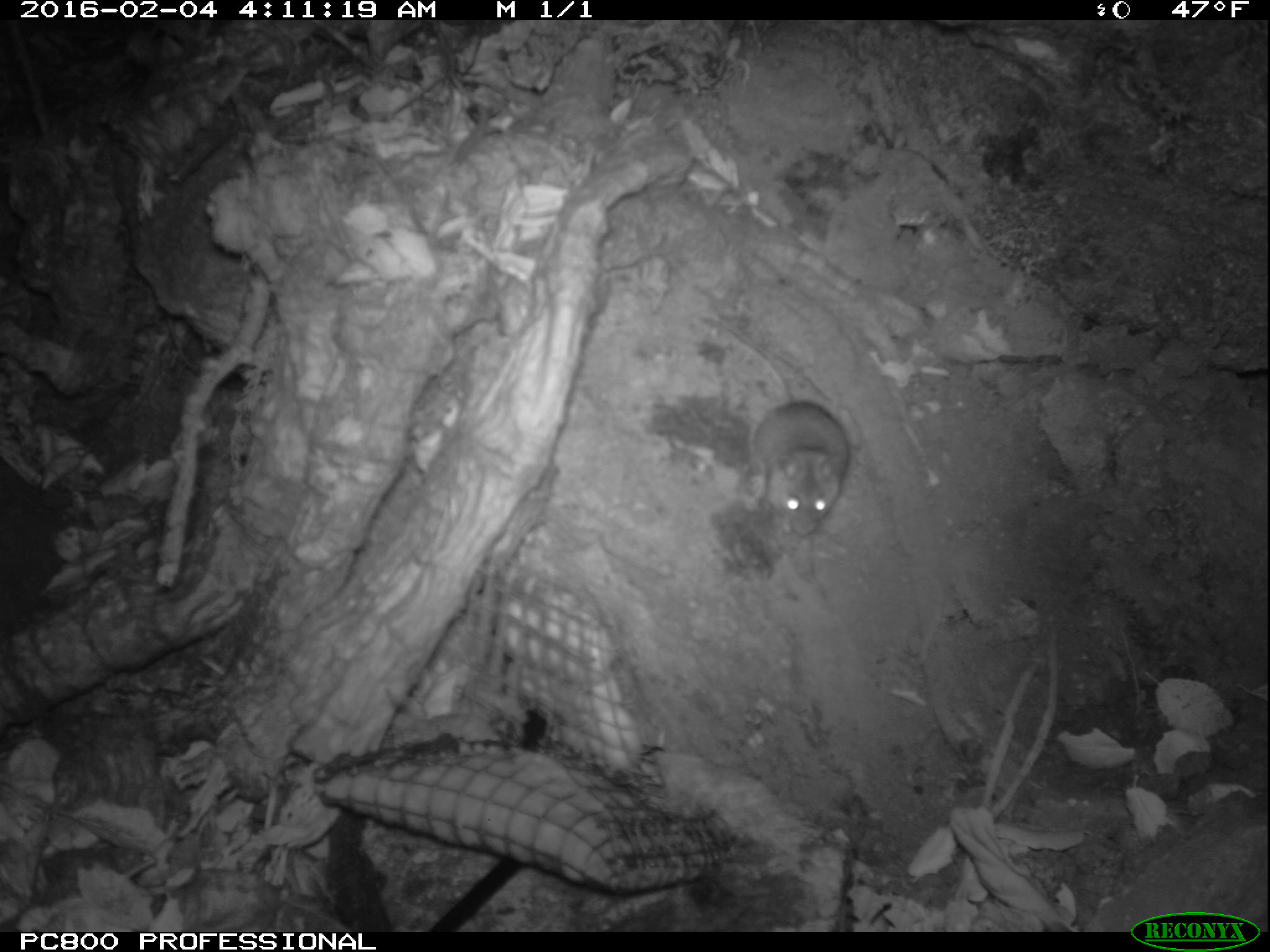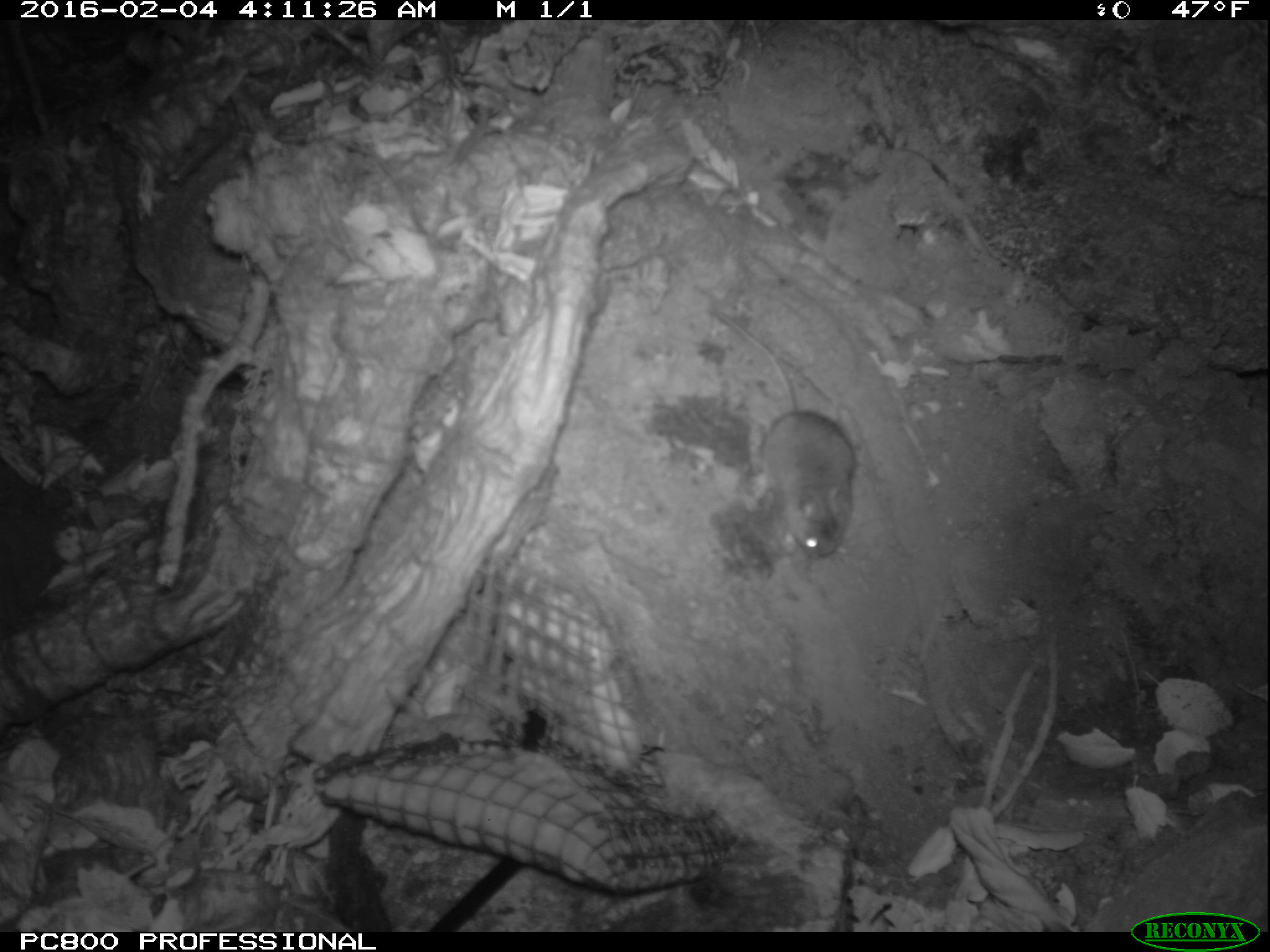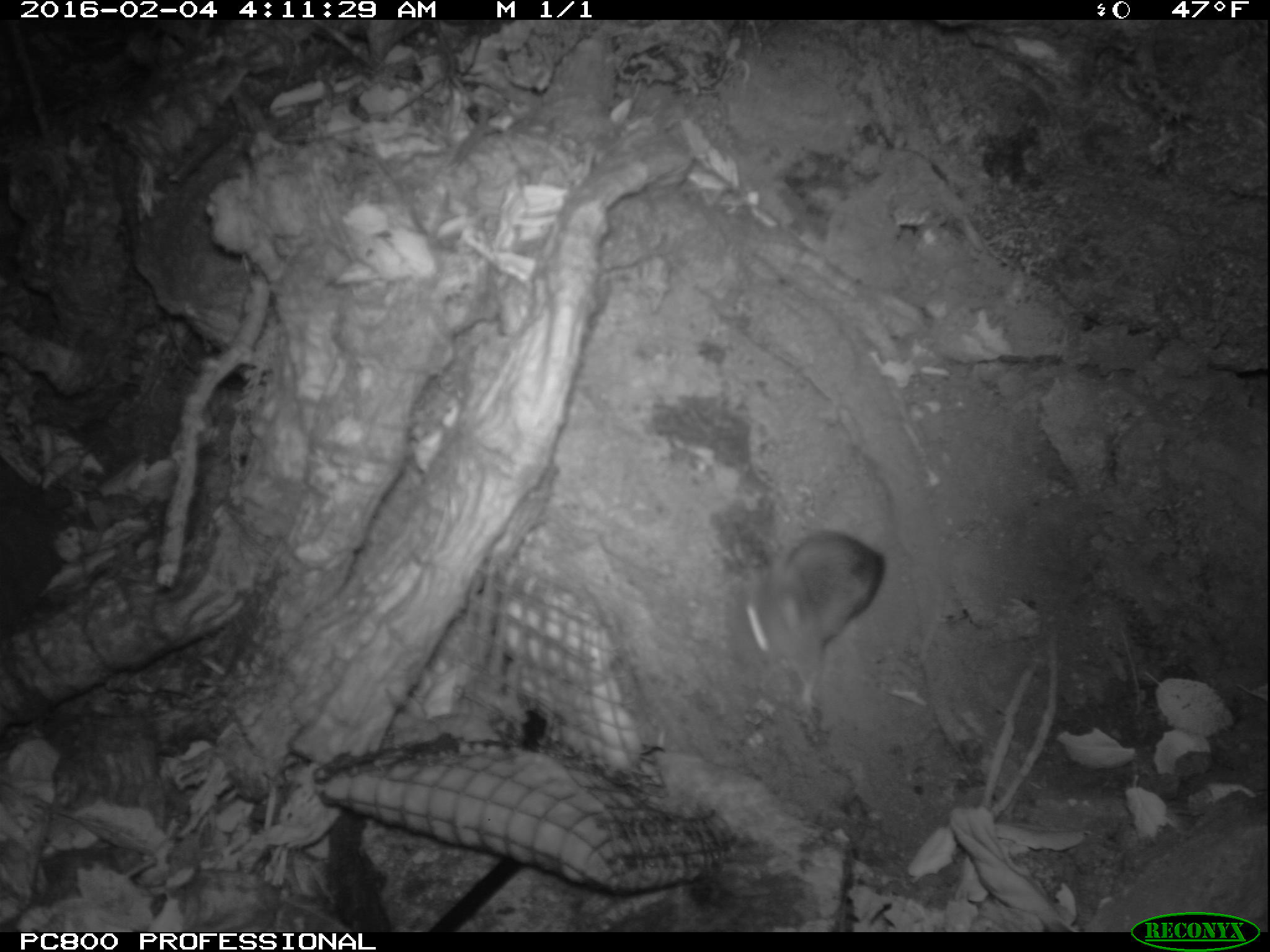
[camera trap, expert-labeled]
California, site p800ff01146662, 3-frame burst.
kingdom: Animalia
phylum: Chordata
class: Mammalia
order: Rodentia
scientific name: Rodentia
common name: rodent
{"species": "rodent (Rodentia)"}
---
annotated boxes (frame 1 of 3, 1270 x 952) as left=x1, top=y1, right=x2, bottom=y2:
rodent: left=696, top=313, right=853, bottom=539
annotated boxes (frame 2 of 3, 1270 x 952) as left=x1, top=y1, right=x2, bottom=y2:
rodent: left=716, top=310, right=855, bottom=557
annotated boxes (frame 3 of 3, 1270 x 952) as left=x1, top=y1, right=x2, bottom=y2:
rodent: left=729, top=525, right=887, bottom=715